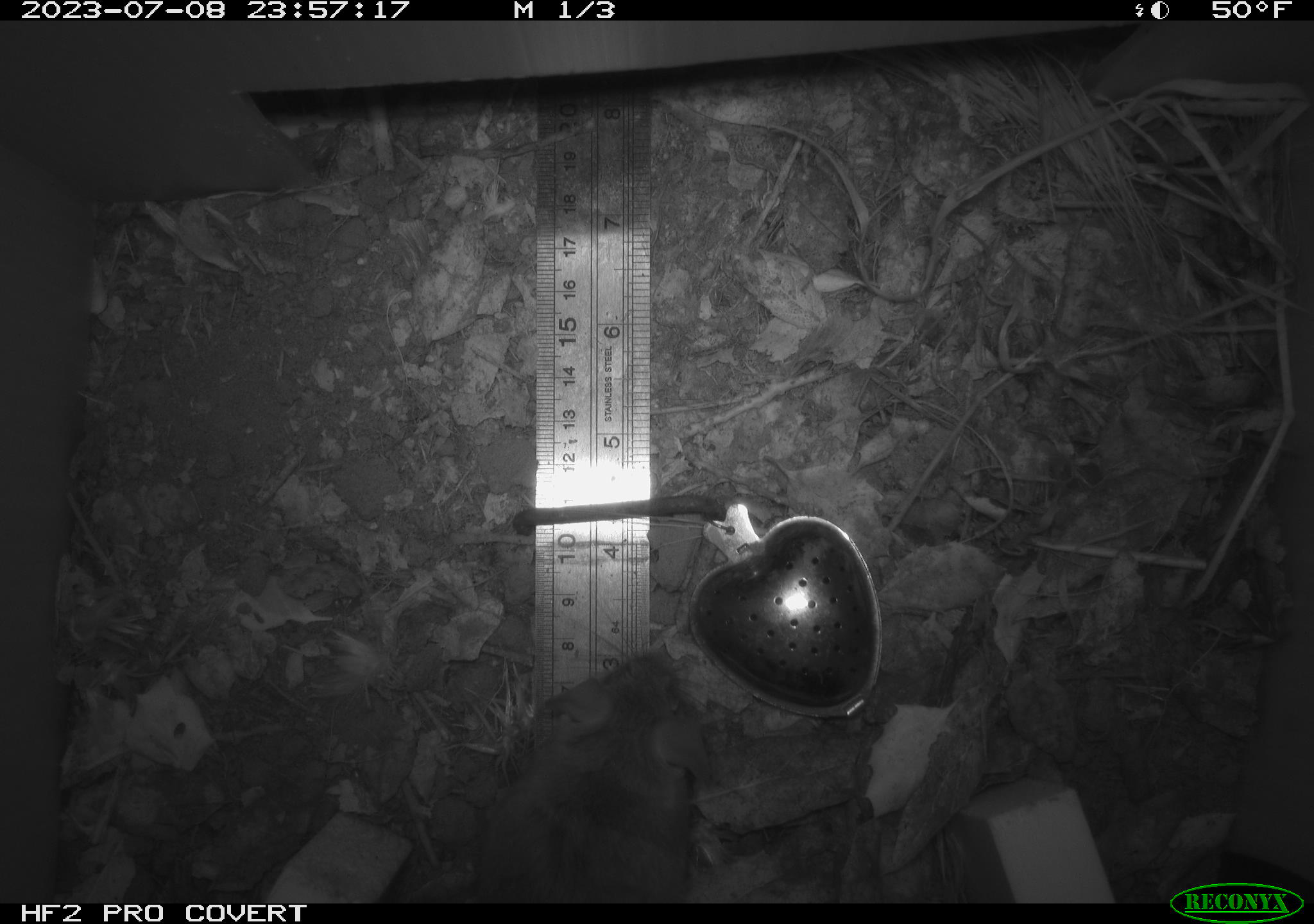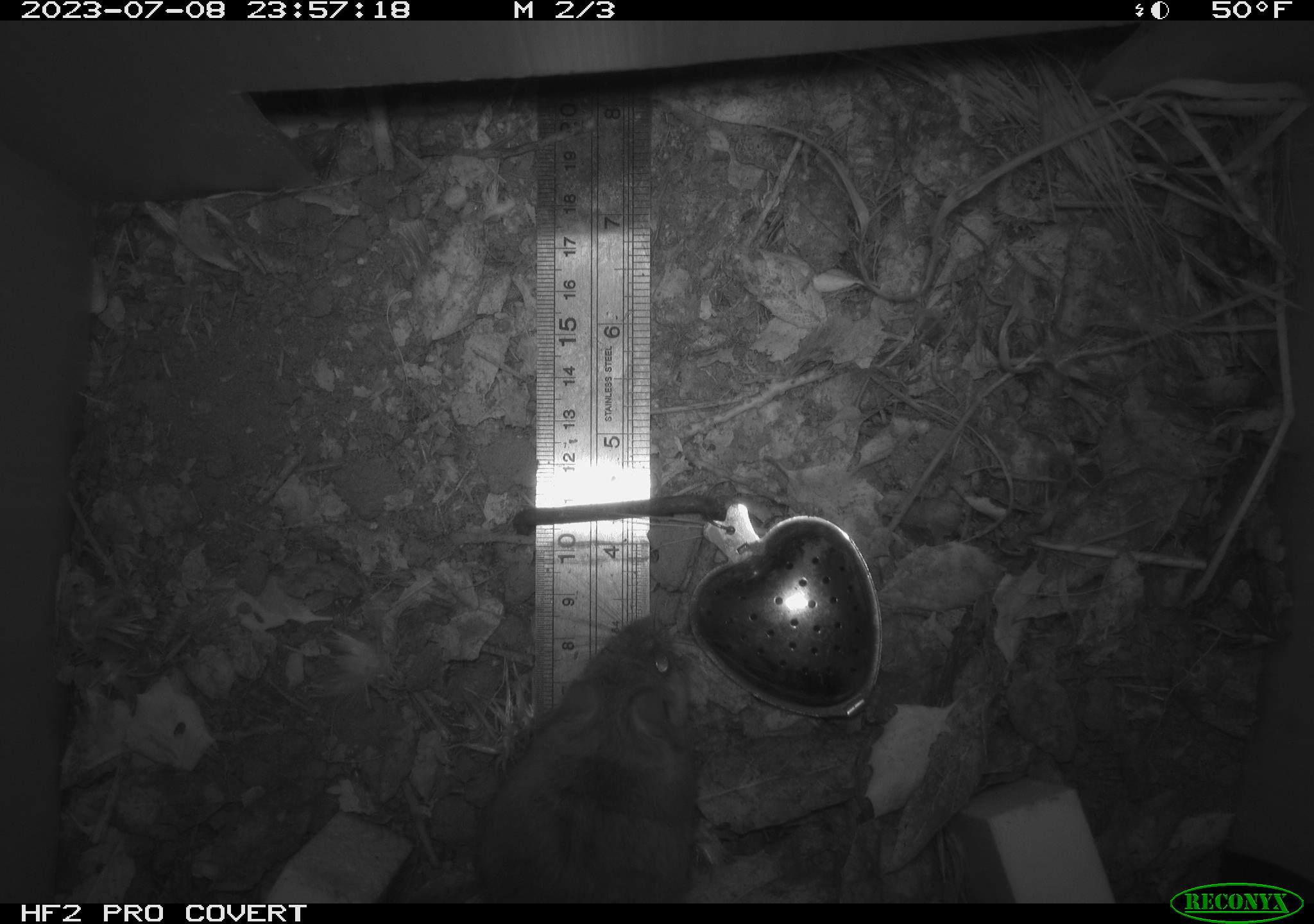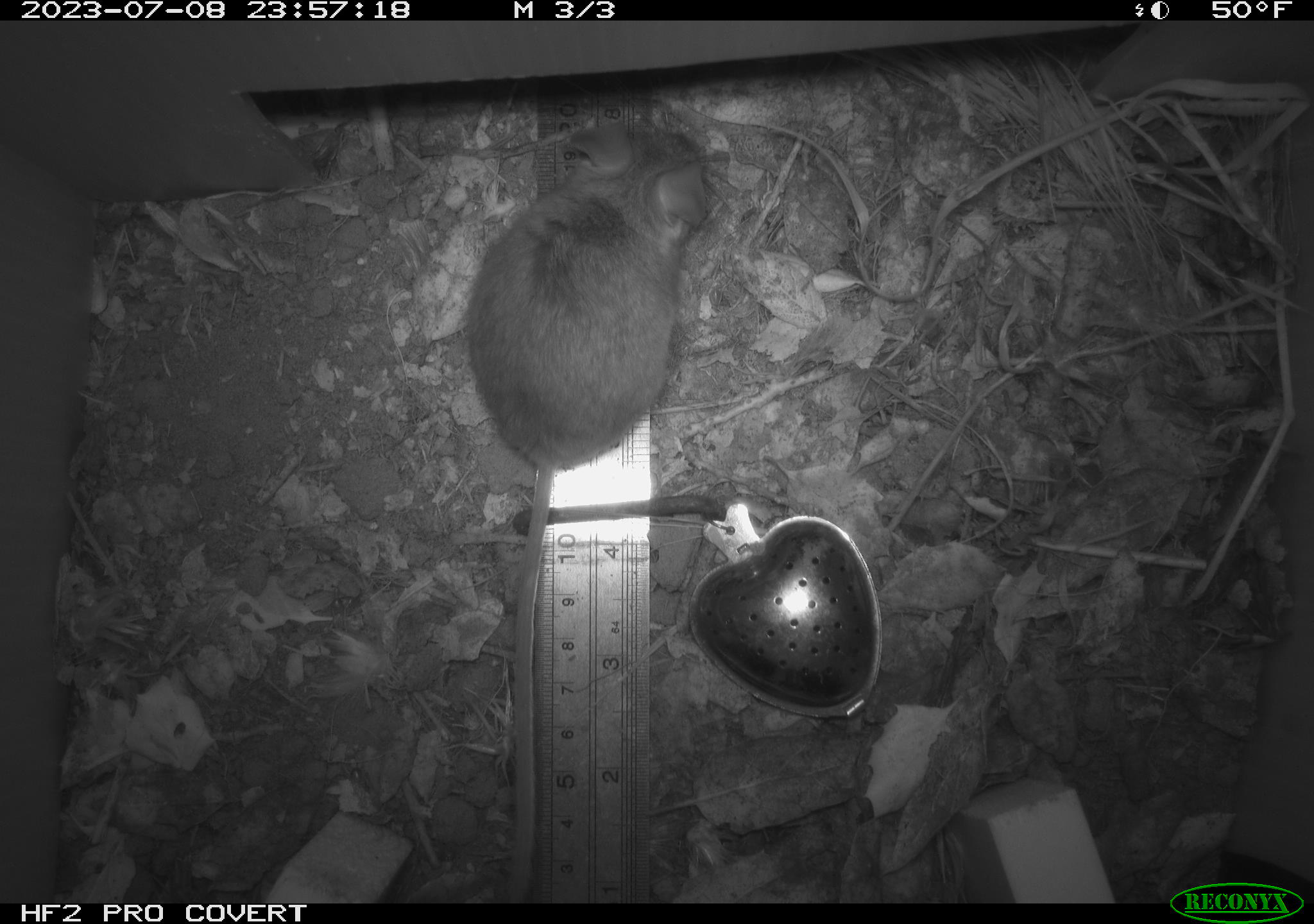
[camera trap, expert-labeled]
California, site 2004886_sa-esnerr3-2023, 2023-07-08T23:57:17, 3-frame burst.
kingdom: Animalia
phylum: Chordata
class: Mammalia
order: Rodentia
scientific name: Rodentia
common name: mouse species